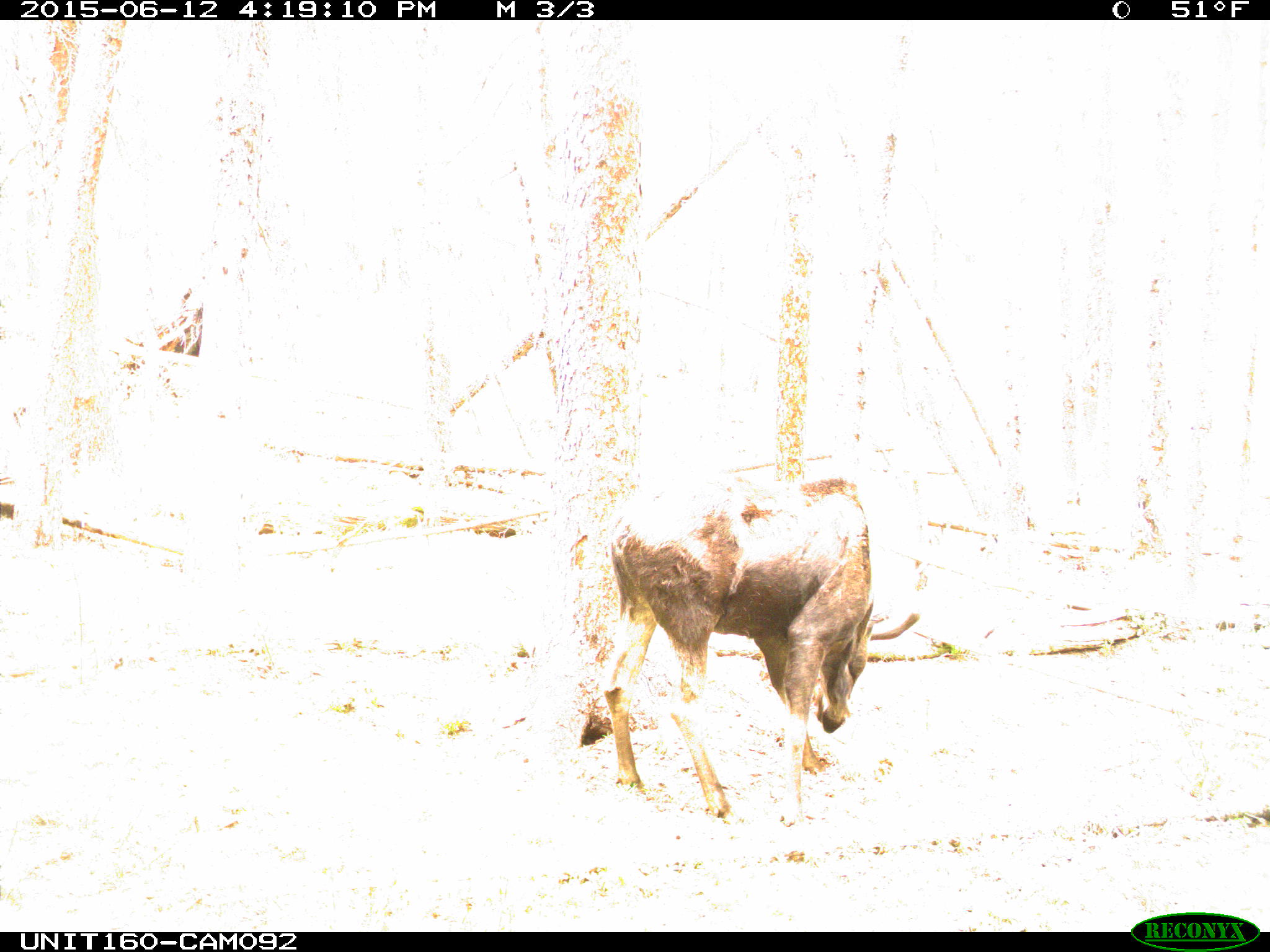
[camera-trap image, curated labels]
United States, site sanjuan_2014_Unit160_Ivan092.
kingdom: Animalia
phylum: Chordata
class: Mammalia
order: Artiodactyla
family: Cervidae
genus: Alces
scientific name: Alces alces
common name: moose